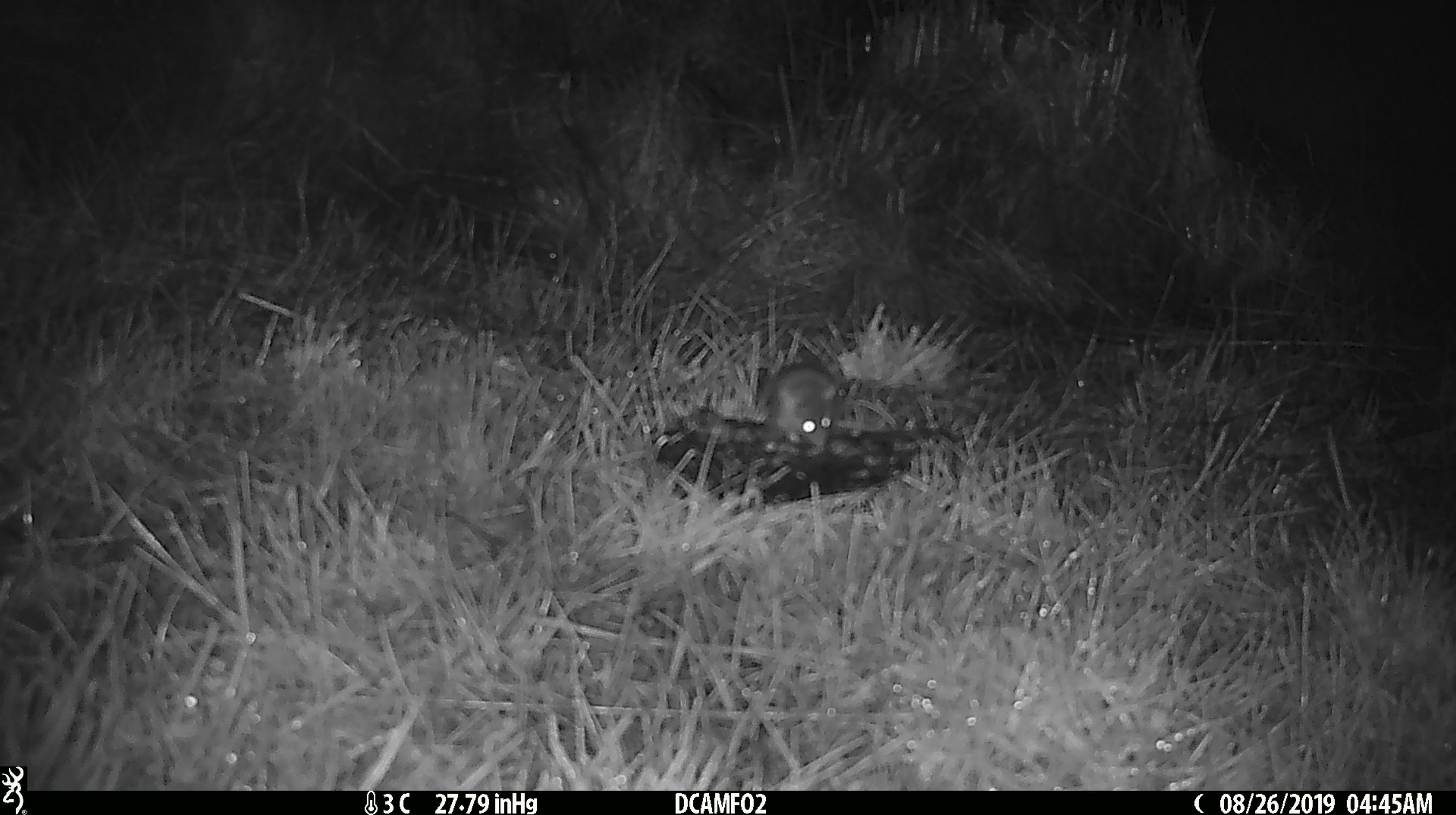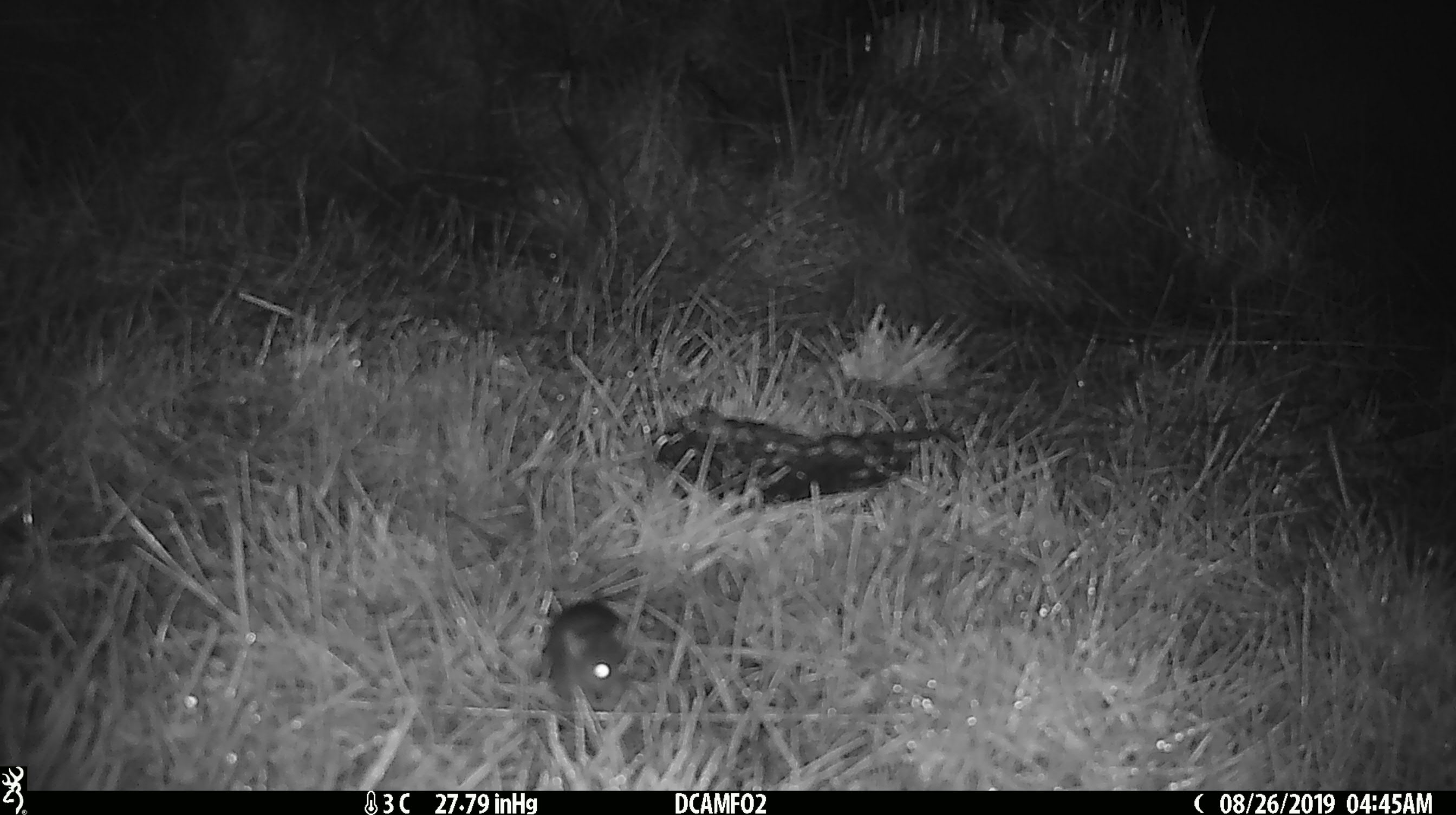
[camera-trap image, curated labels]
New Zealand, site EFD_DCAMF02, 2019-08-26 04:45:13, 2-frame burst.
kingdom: Animalia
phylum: Chordata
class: Mammalia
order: Rodentia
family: Muridae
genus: Mus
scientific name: Mus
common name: mouse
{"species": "mouse (Mus)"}